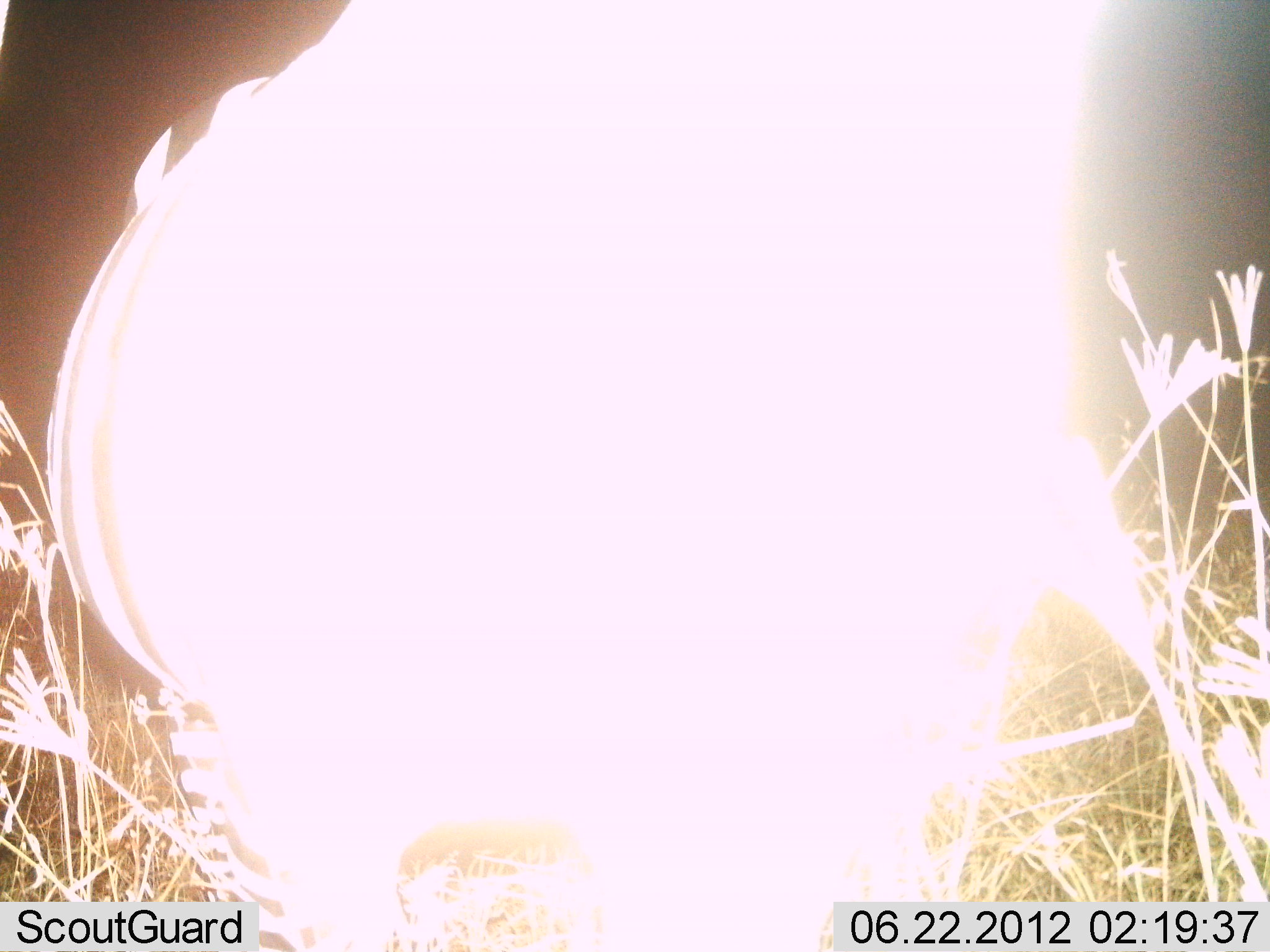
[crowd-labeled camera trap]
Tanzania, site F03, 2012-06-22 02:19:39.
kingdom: Animalia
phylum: Chordata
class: Mammalia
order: Perissodactyla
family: Equidae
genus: Equus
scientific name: Equus quagga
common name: plains zebra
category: zebra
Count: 1.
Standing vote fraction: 80%.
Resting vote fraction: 10%.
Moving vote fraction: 0%.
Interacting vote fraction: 0%.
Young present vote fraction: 0%.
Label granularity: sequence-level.